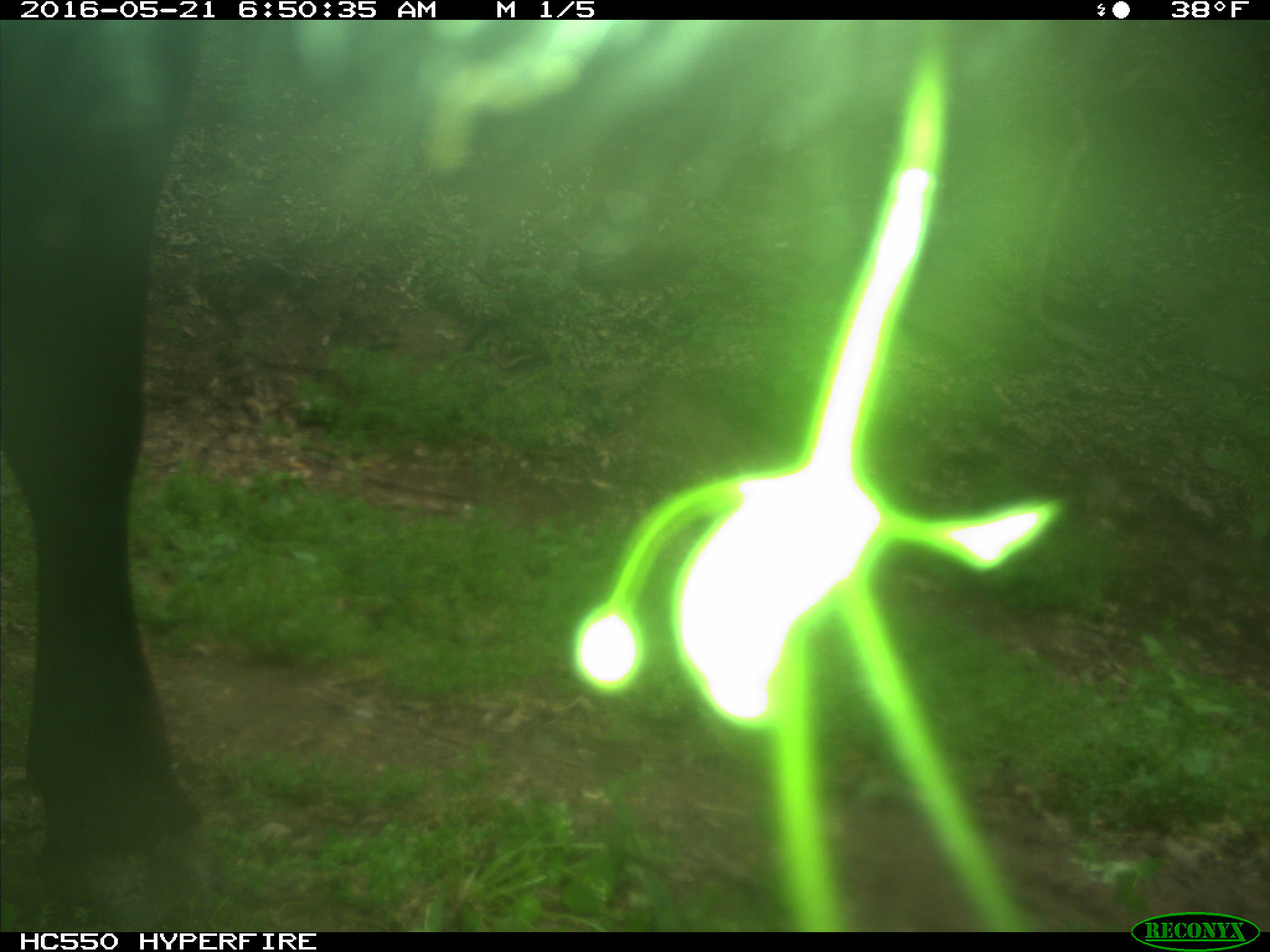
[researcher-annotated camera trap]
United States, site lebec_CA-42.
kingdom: Animalia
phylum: Chordata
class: Mammalia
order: Artiodactyla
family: Bovidae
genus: Bos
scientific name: Bos taurus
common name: domestic cow